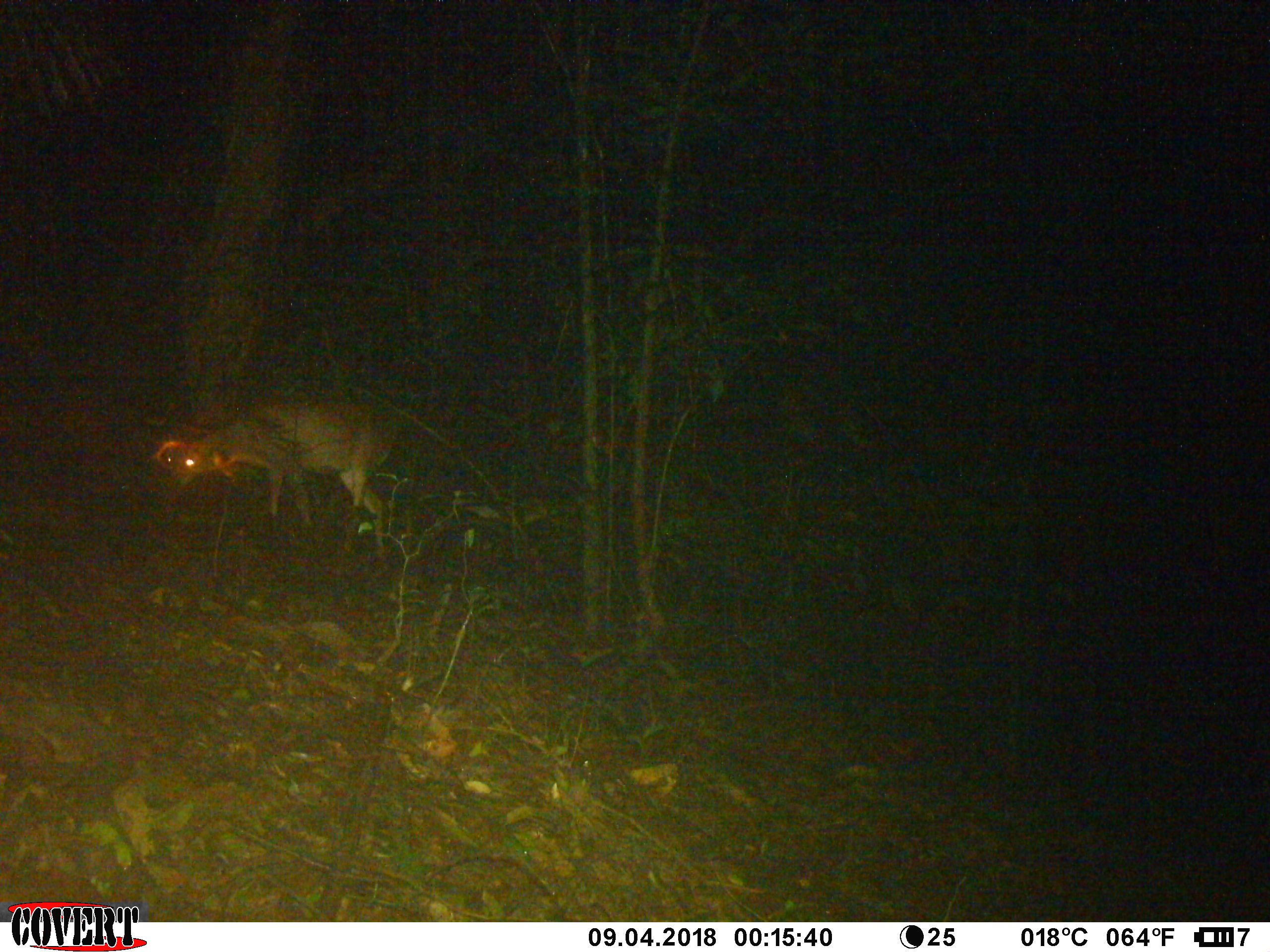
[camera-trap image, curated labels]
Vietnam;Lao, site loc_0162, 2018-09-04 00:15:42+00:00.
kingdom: Animalia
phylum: Chordata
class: Mammalia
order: Artiodactyla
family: Cervidae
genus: Muntiacus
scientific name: Muntiacus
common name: muntjacs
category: unidentified muntjac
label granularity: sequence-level